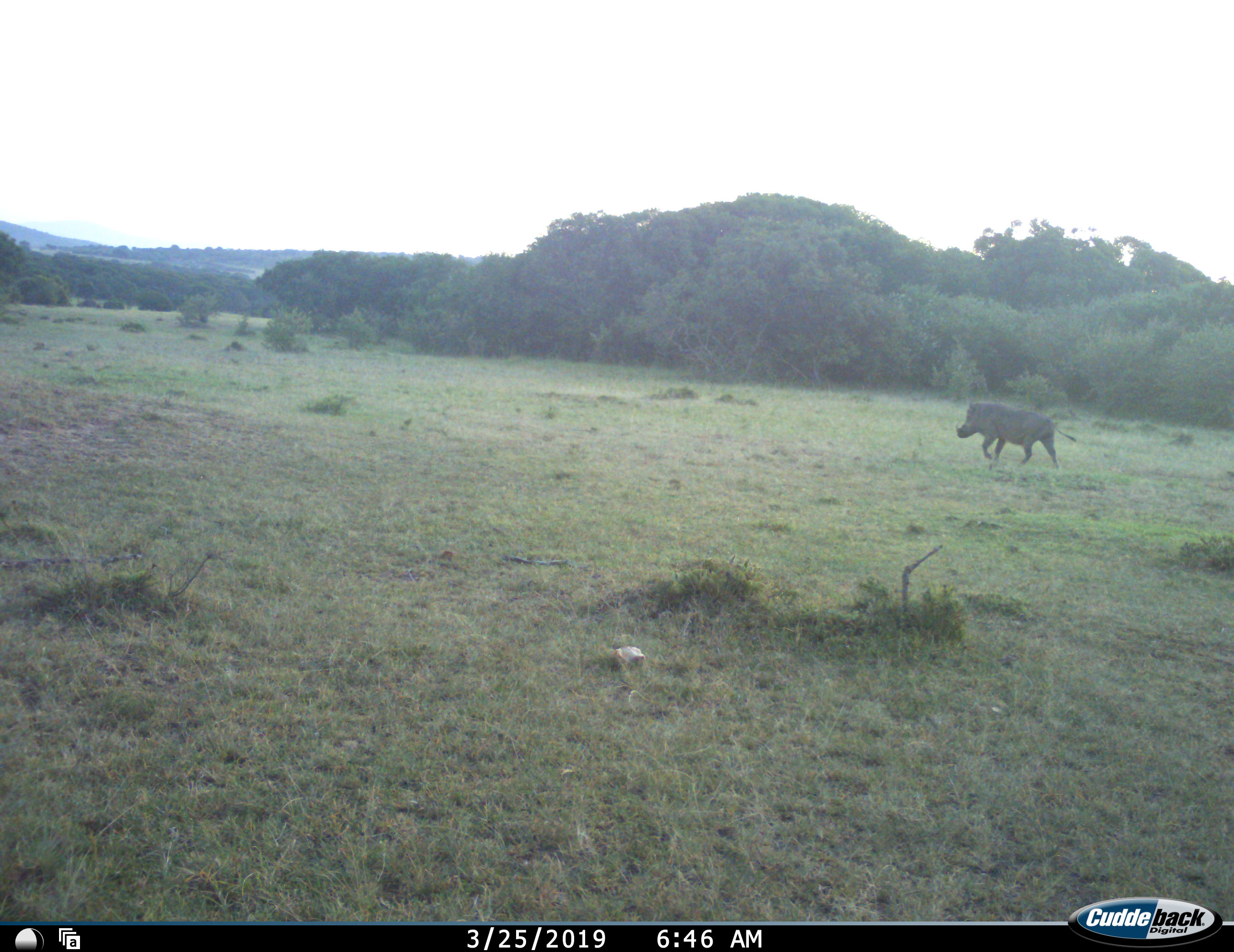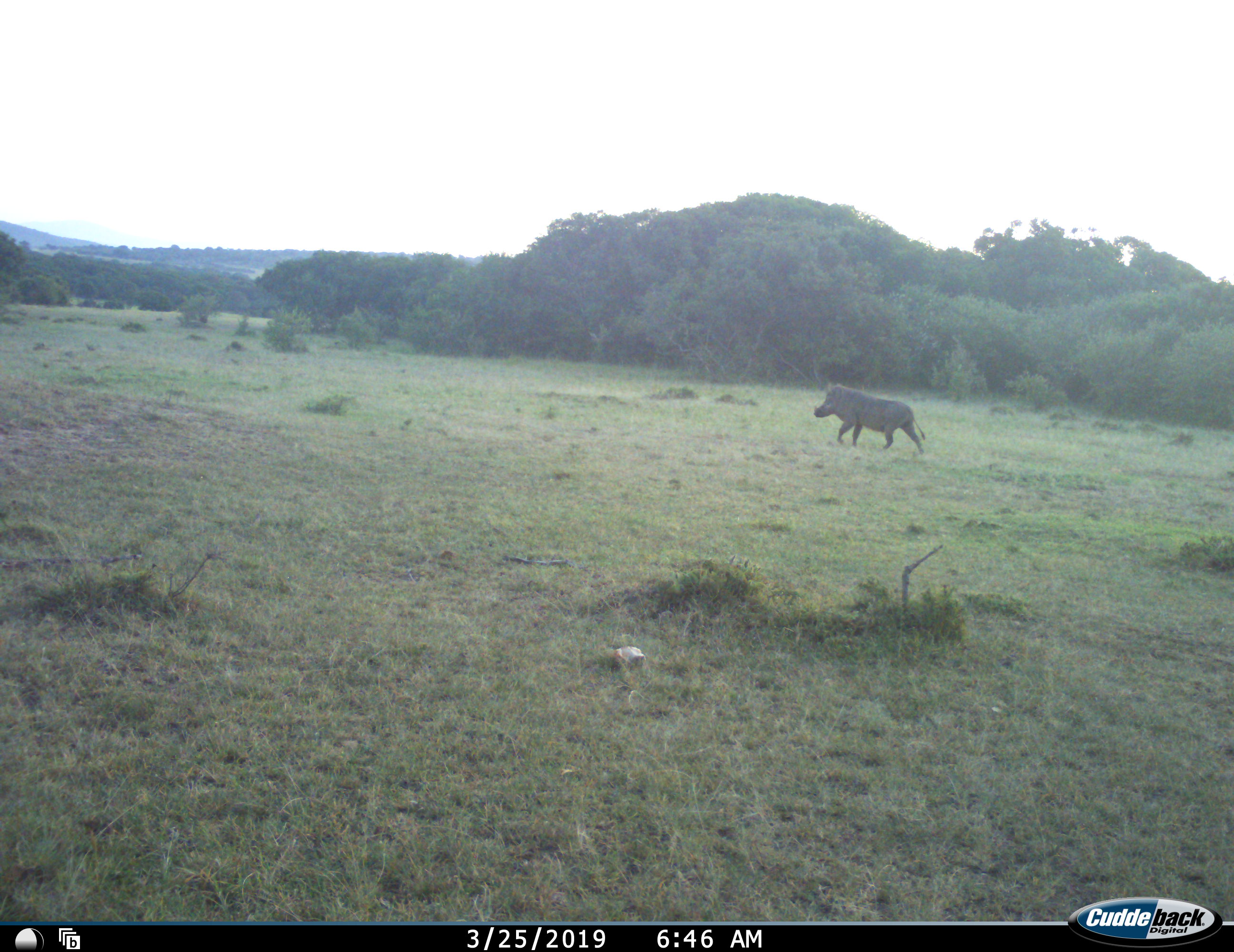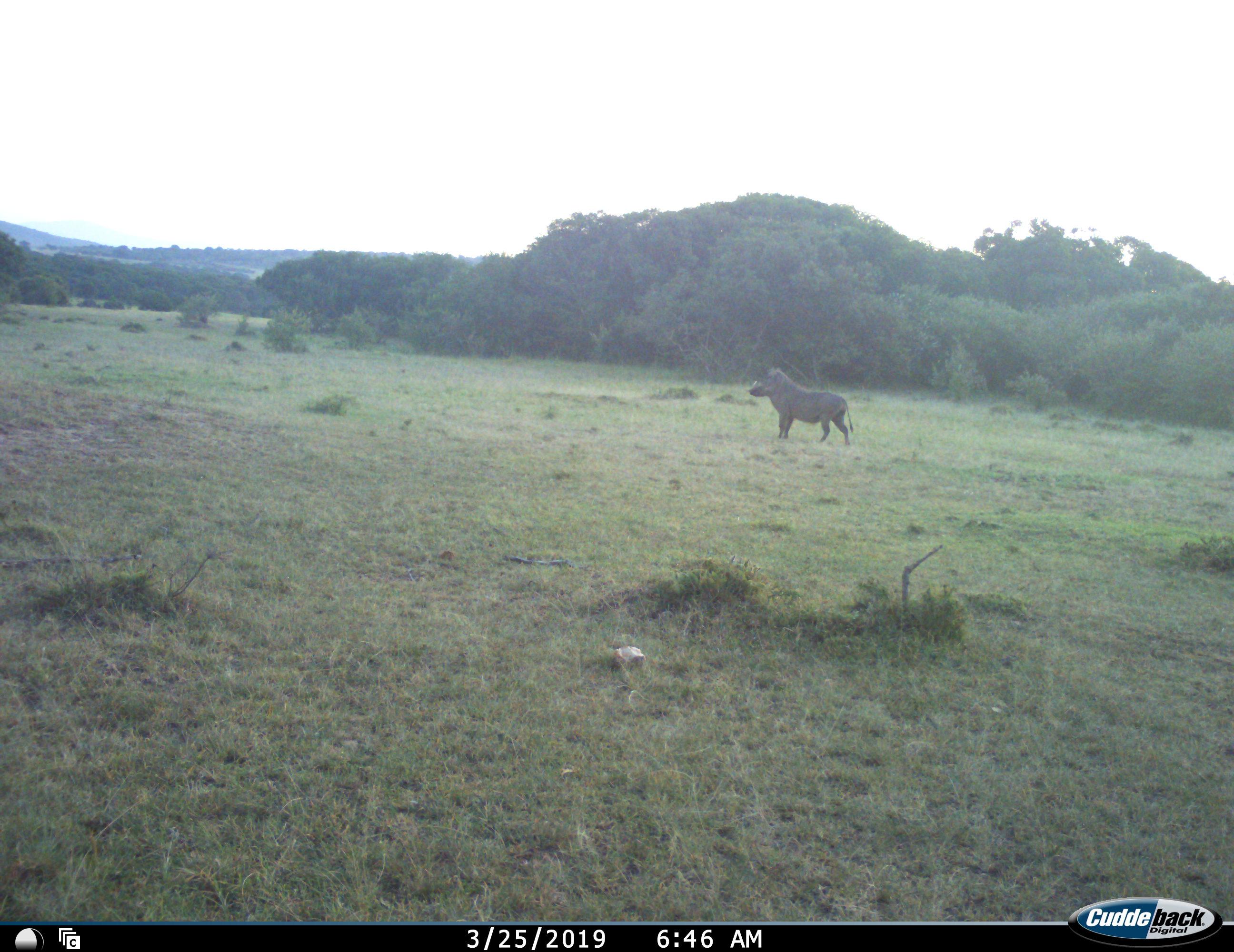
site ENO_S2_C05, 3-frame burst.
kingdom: Animalia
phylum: Chordata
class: Mammalia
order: Artiodactyla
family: Suidae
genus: Phacochoerus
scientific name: Phacochoerus africanus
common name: warthog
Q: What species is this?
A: Warthog (Phacochoerus africanus).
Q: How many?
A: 1.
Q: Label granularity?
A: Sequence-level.